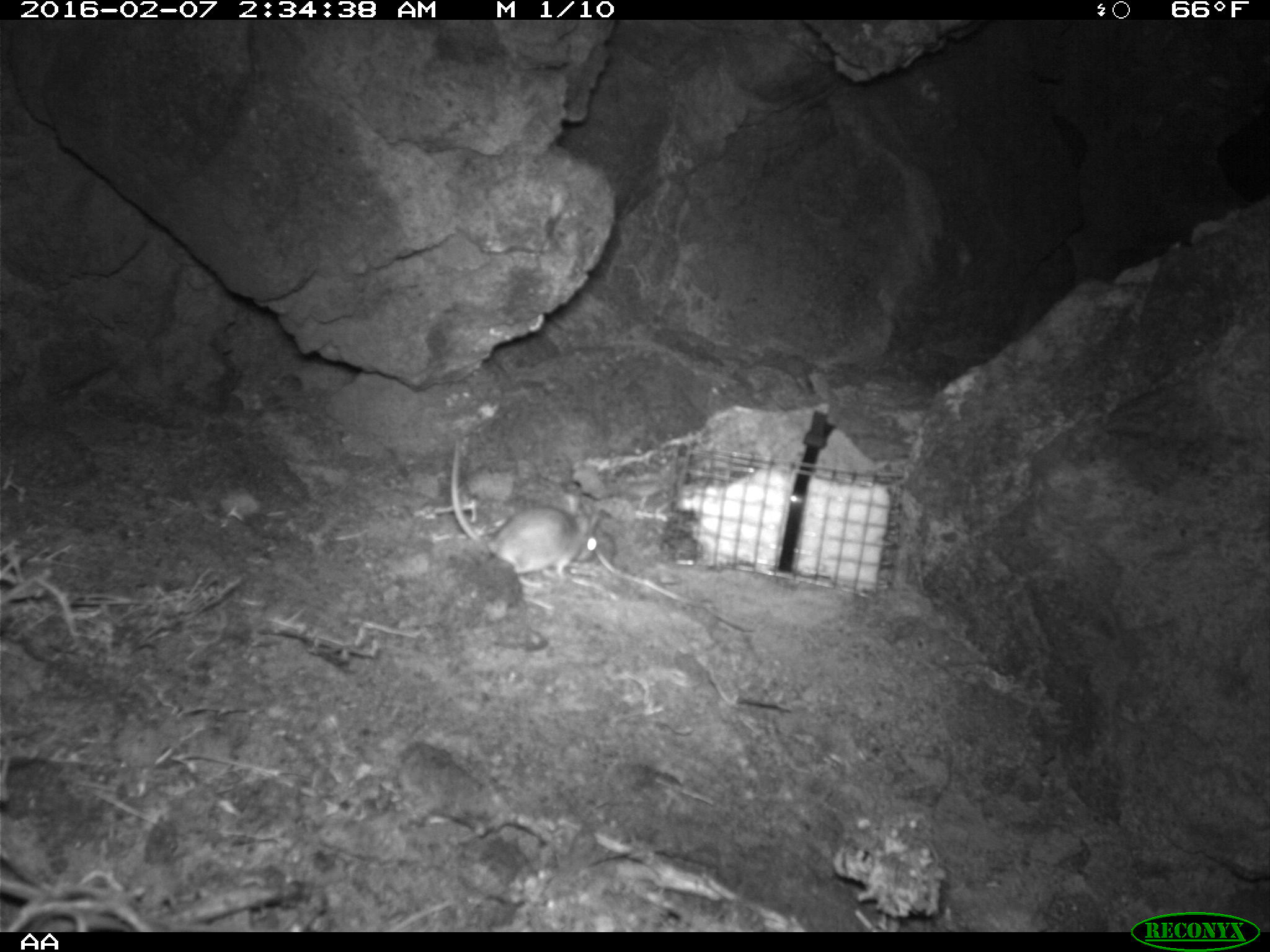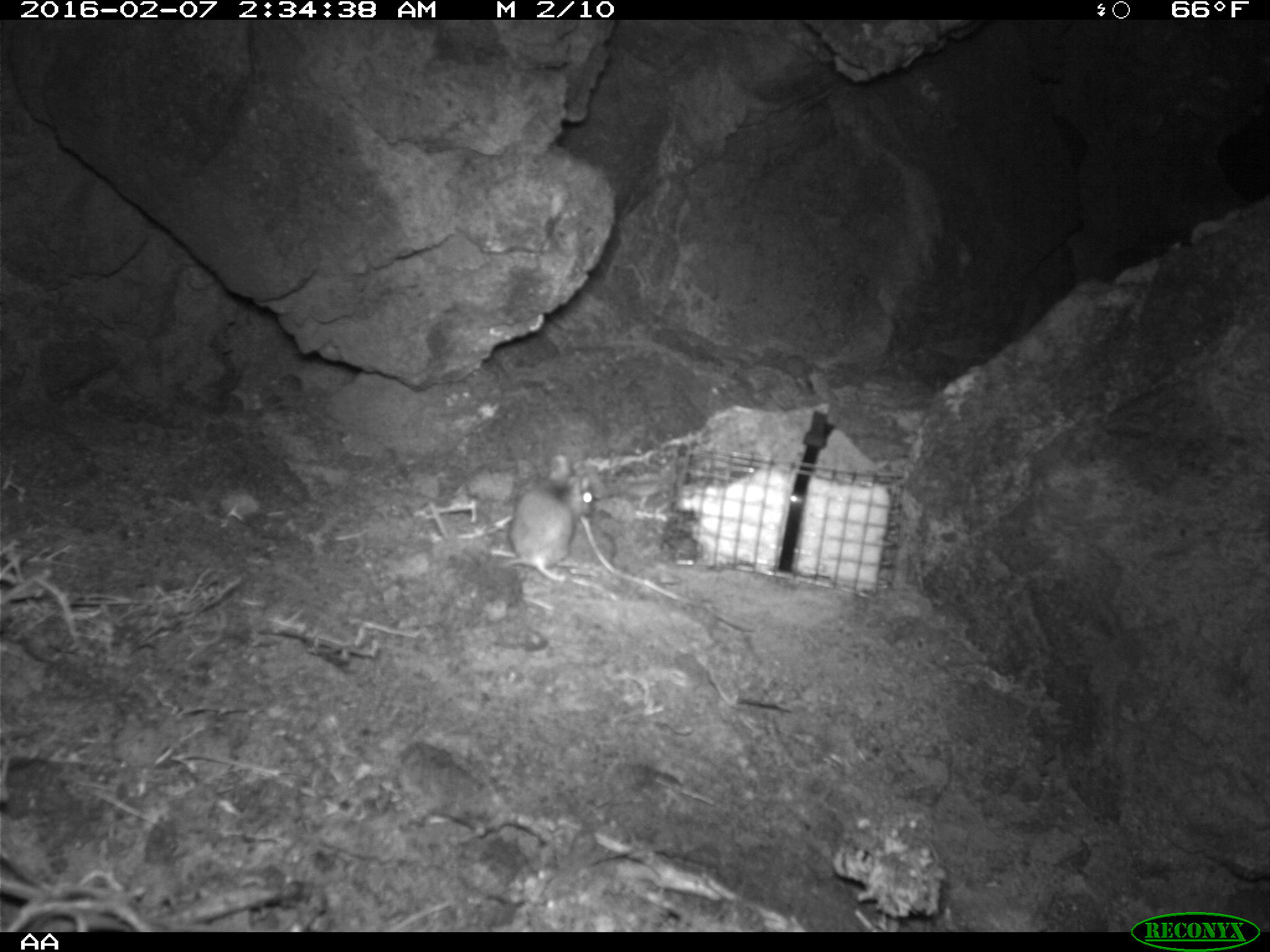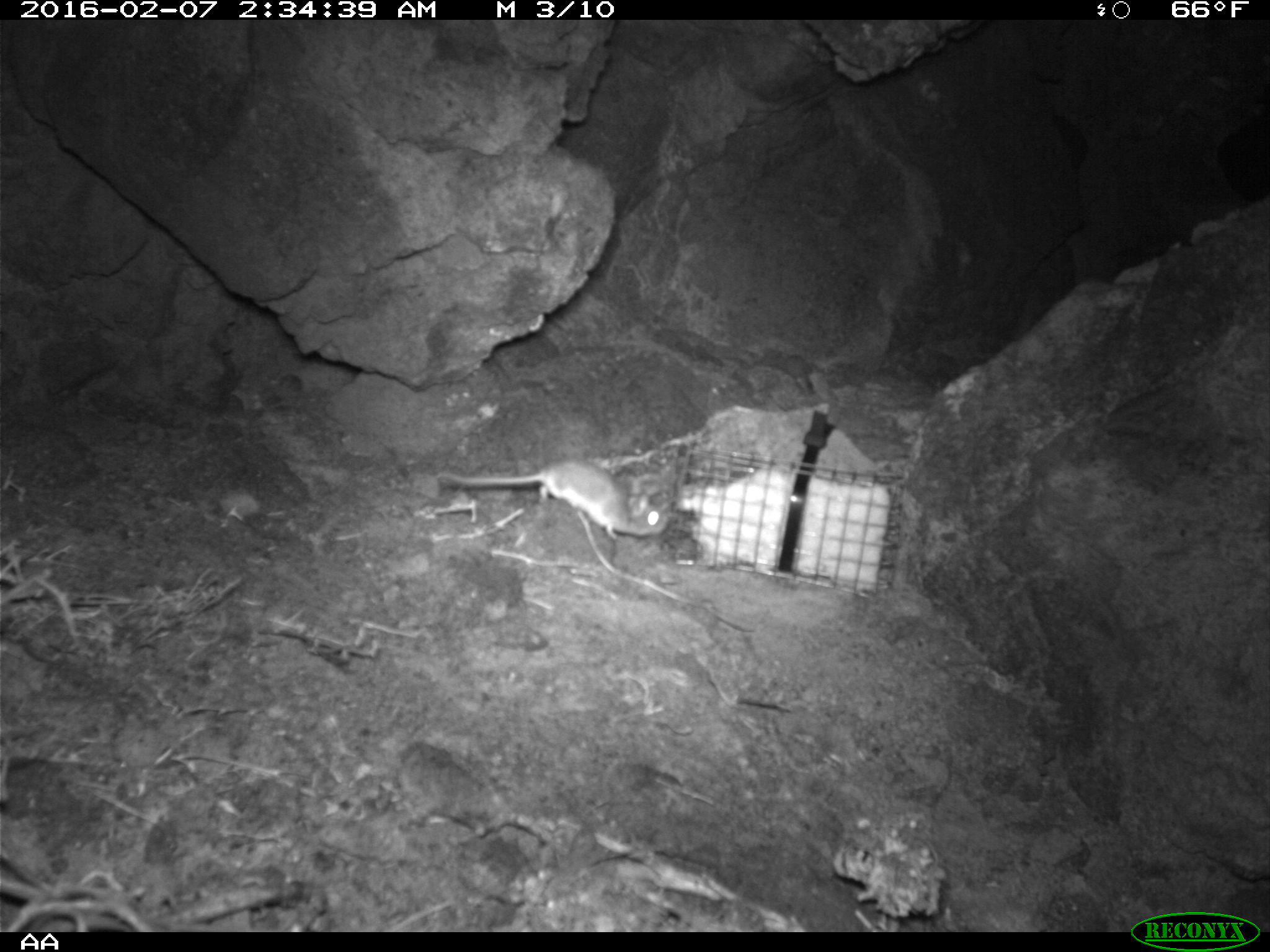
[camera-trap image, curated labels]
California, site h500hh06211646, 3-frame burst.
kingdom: Animalia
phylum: Chordata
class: Mammalia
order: Rodentia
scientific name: Rodentia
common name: rodent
Rodent (Rodentia).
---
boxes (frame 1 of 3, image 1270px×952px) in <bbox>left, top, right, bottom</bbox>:
rodent: <bbox>450, 441, 597, 588</bbox>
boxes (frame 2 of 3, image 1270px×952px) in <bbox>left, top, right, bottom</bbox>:
rodent: <bbox>493, 457, 594, 583</bbox>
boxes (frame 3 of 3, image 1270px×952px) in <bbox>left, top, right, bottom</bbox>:
rodent: <bbox>435, 457, 670, 539</bbox>